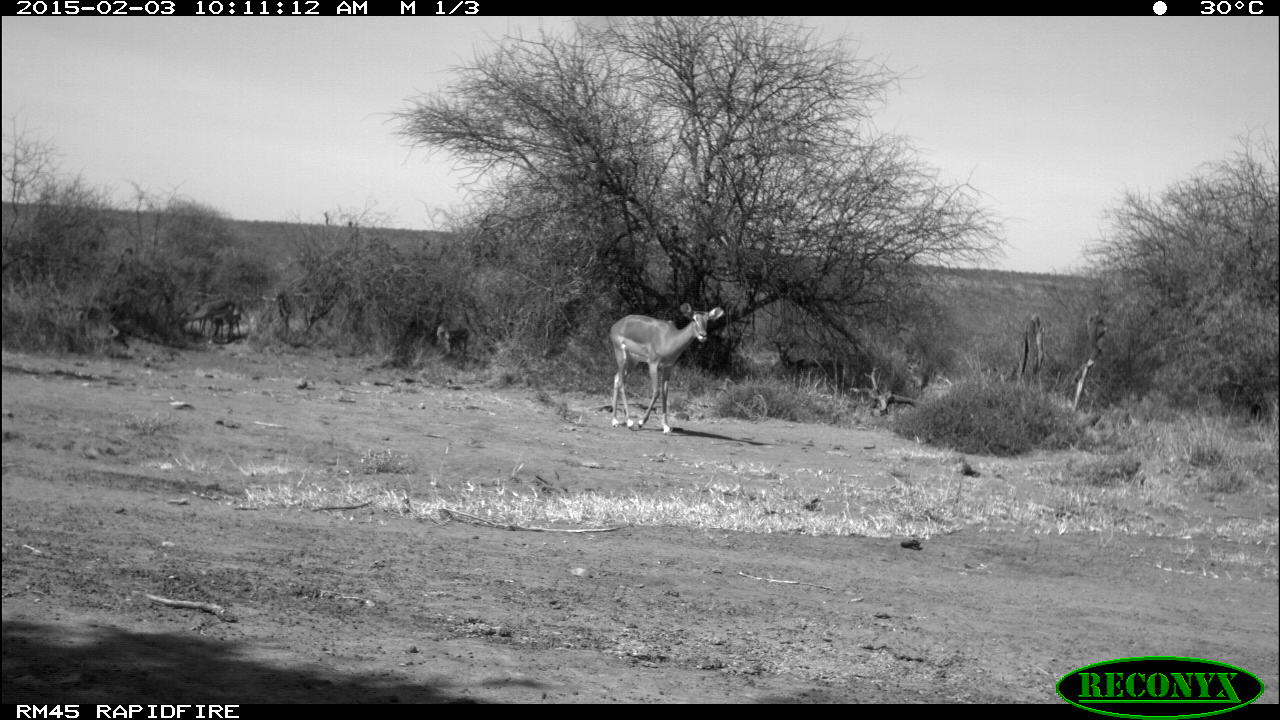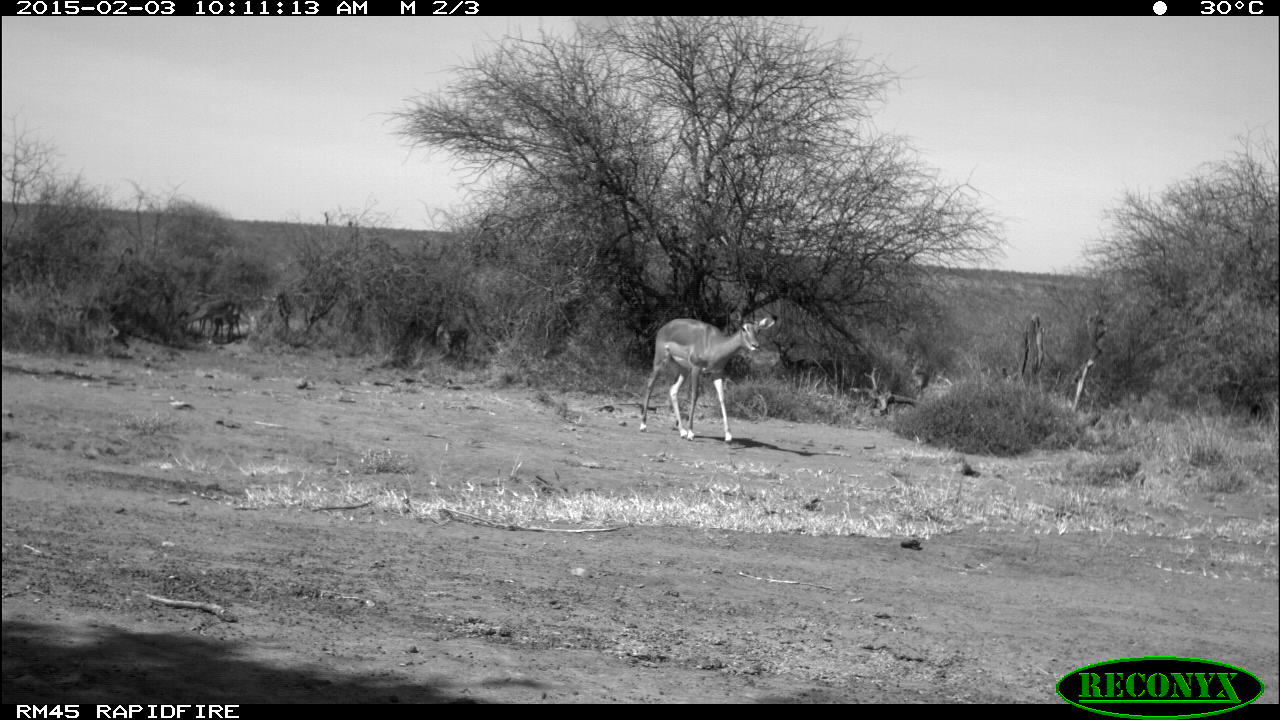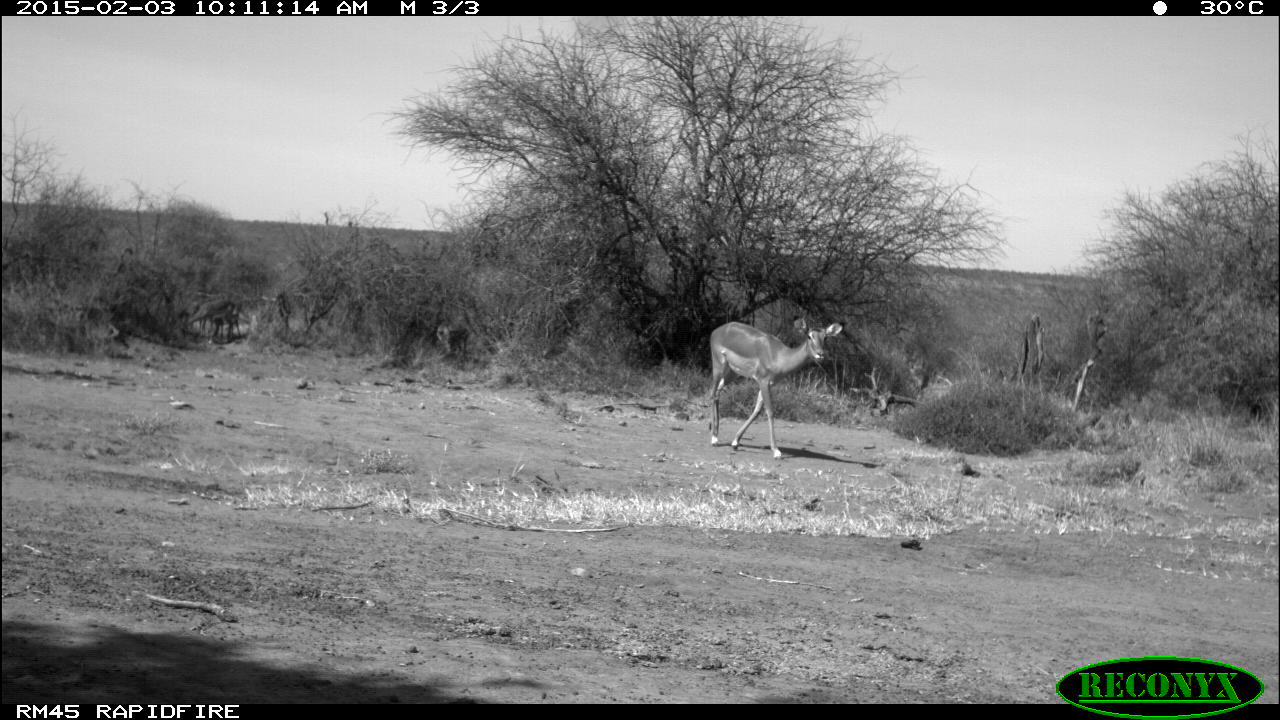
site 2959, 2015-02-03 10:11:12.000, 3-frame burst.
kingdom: Animalia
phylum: Chordata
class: Mammalia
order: Artiodactyla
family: Bovidae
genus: Aepyceros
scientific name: Aepyceros melampus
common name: impala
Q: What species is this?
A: Aepyceros melampus (impala).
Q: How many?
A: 6.